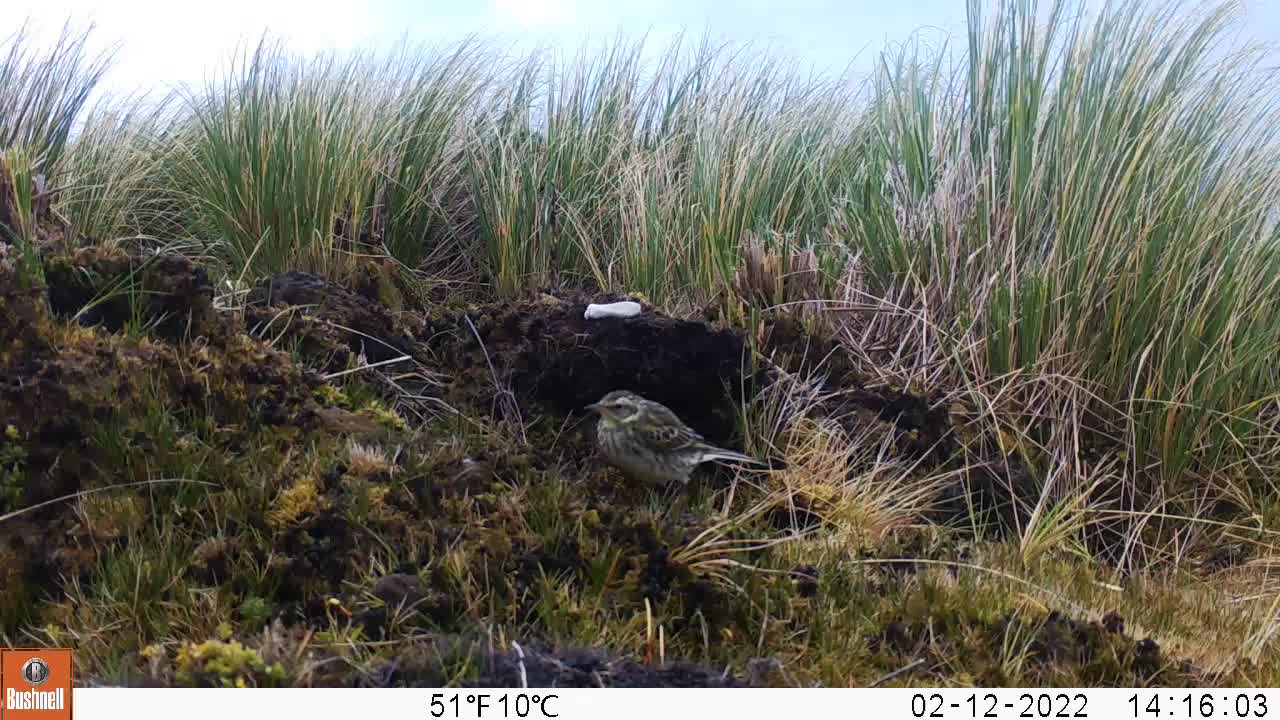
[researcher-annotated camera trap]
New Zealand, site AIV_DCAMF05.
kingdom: Animalia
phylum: Chordata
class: Aves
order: Passeriformes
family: Motacillidae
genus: Anthus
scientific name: Anthus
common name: pipit